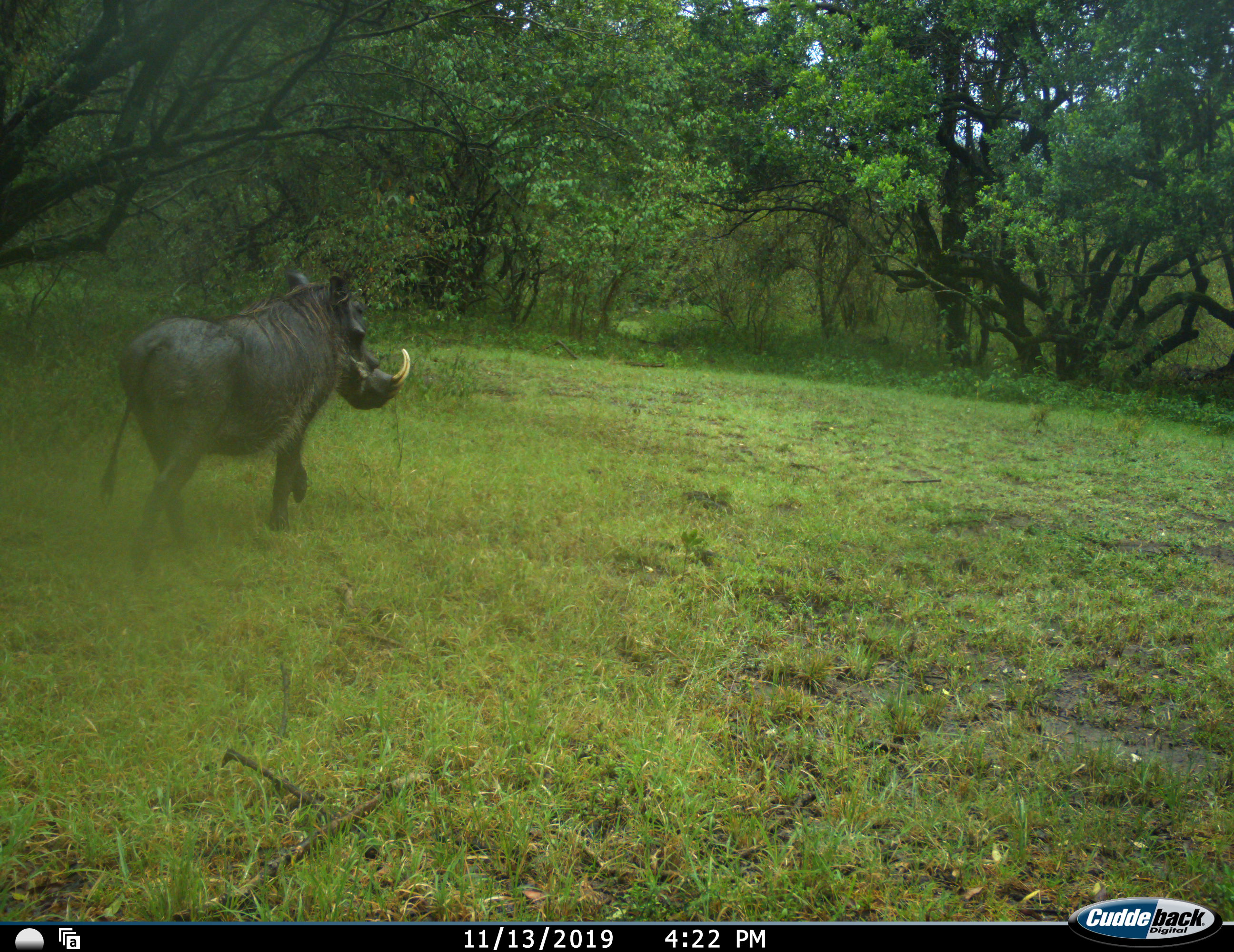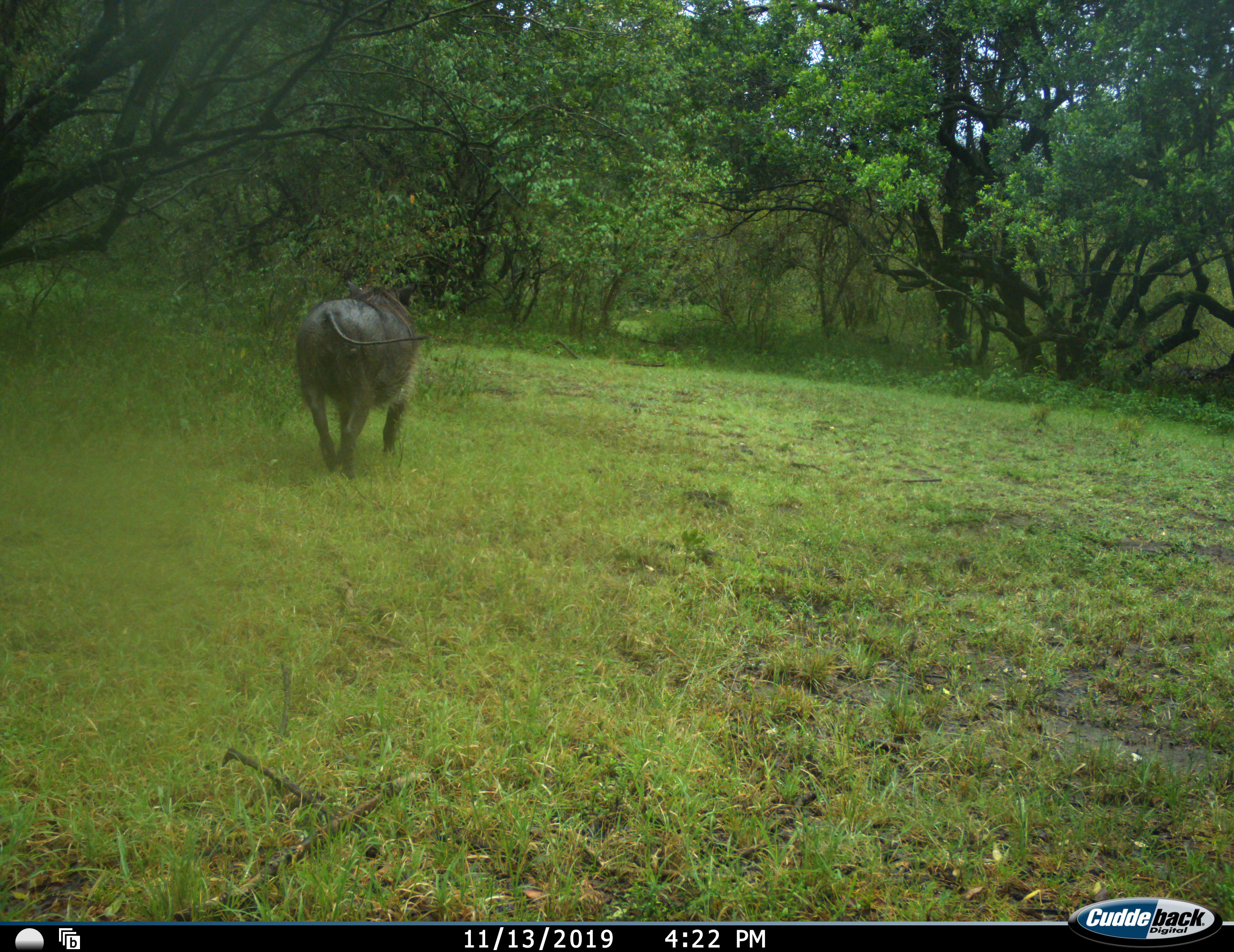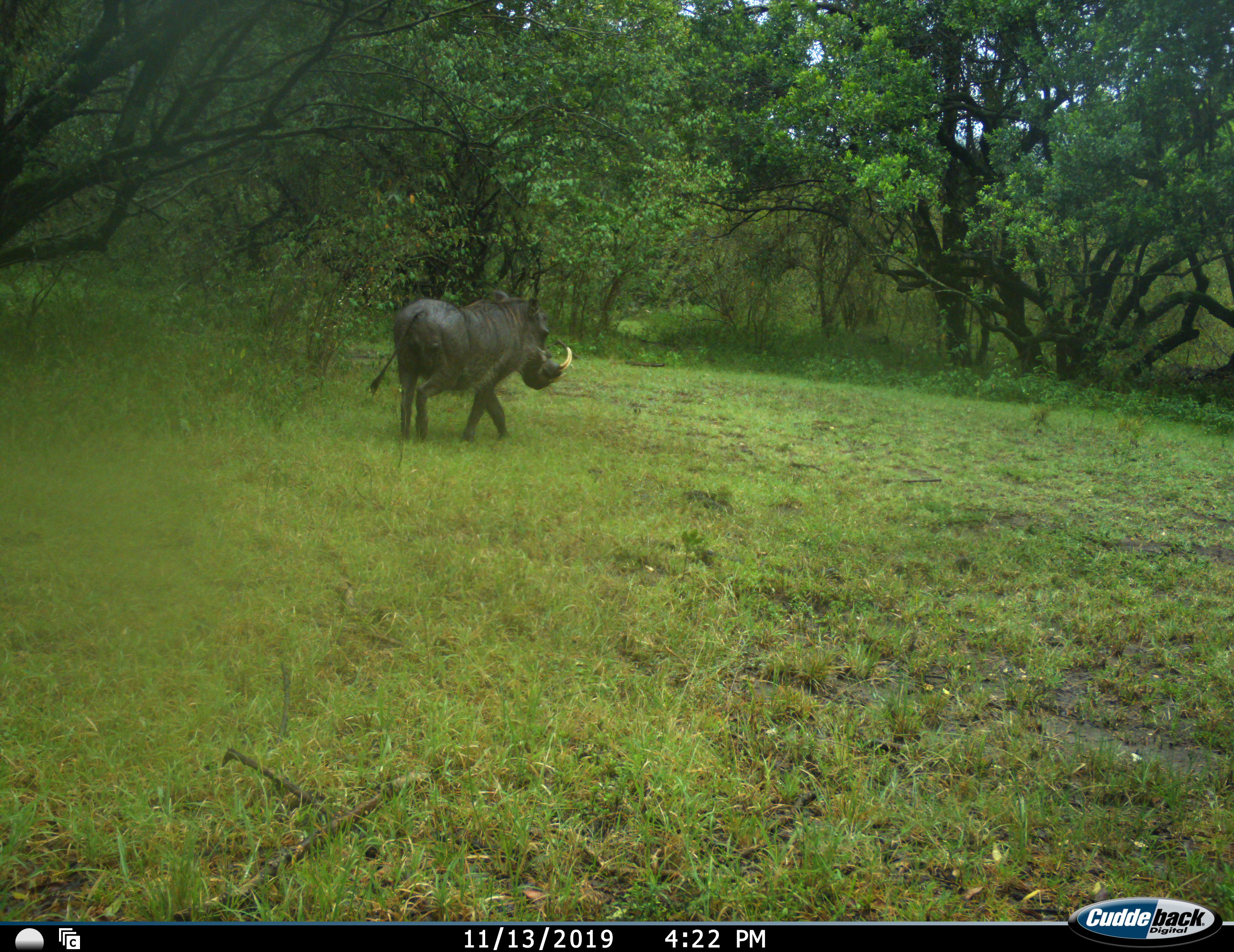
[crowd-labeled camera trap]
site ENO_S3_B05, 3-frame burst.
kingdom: Animalia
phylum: Chordata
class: Mammalia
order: Artiodactyla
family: Suidae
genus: Phacochoerus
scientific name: Phacochoerus africanus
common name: warthog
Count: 1.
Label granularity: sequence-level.